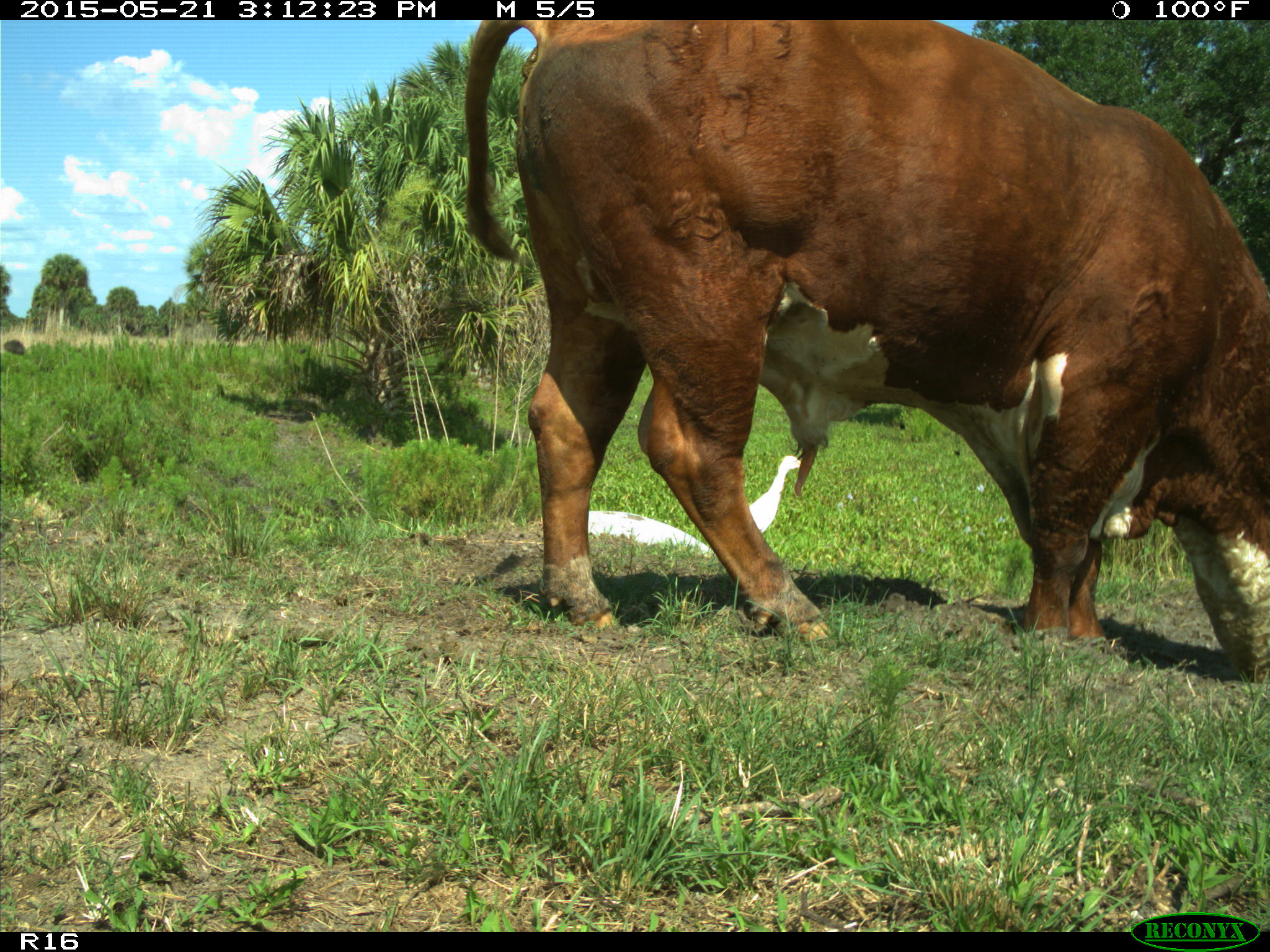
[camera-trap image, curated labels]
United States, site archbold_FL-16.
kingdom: Animalia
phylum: Chordata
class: Mammalia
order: Artiodactyla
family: Bovidae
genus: Bos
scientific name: Bos taurus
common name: domestic cow